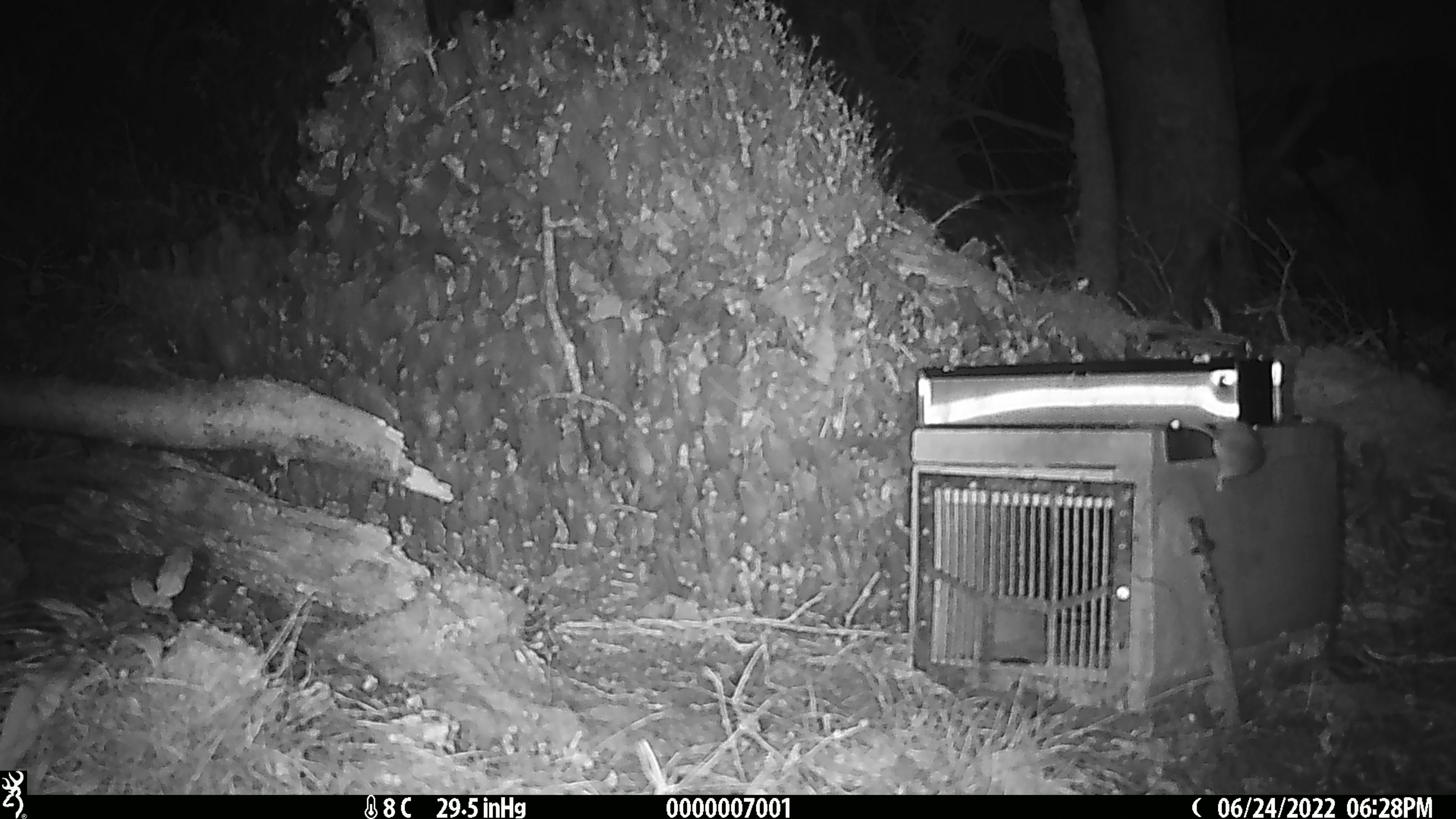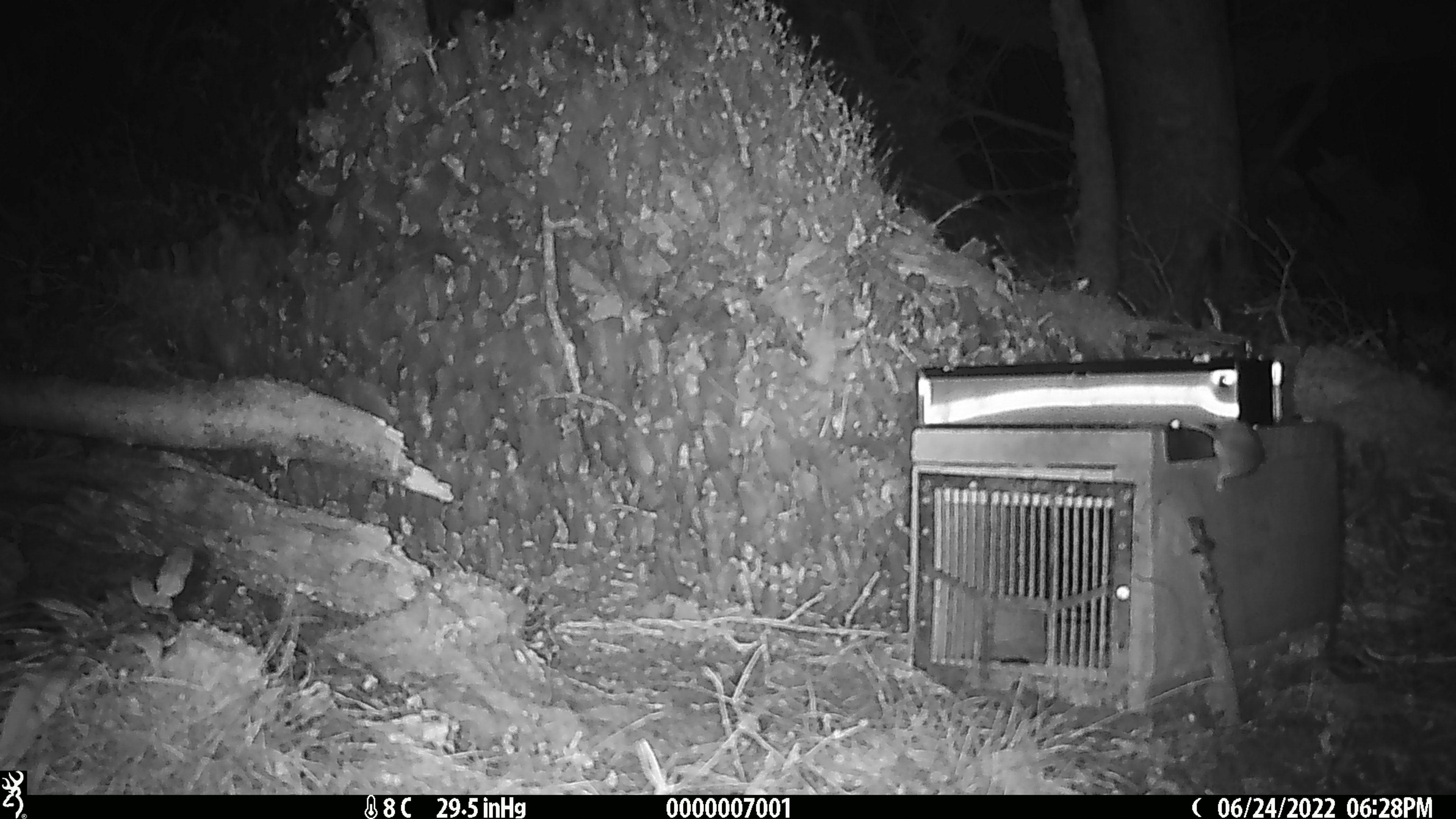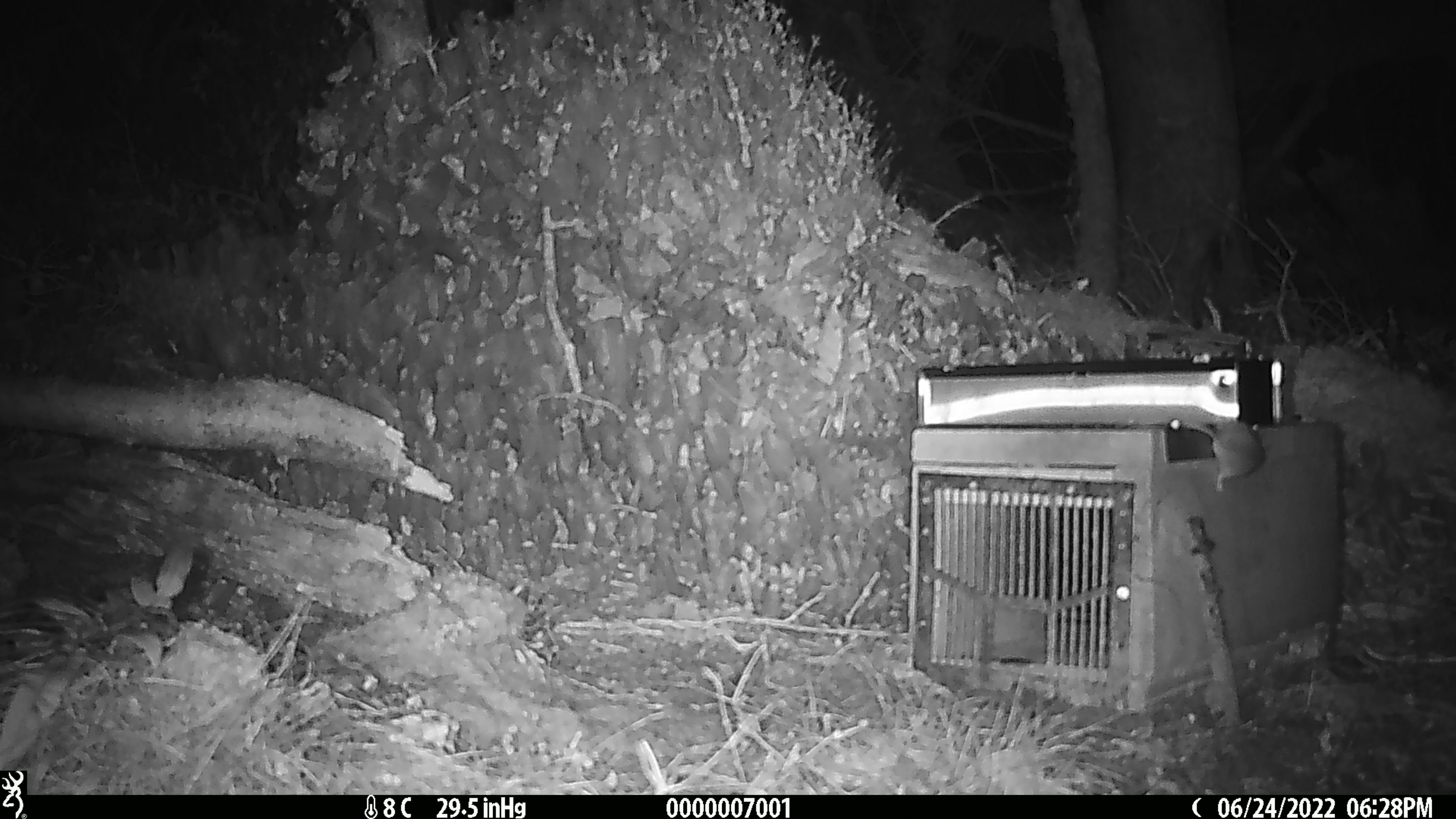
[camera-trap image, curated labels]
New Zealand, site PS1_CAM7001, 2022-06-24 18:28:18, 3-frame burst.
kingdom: Animalia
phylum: Chordata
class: Mammalia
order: Rodentia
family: Muridae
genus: Mus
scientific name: Mus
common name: mouse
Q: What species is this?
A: Mouse (Mus).